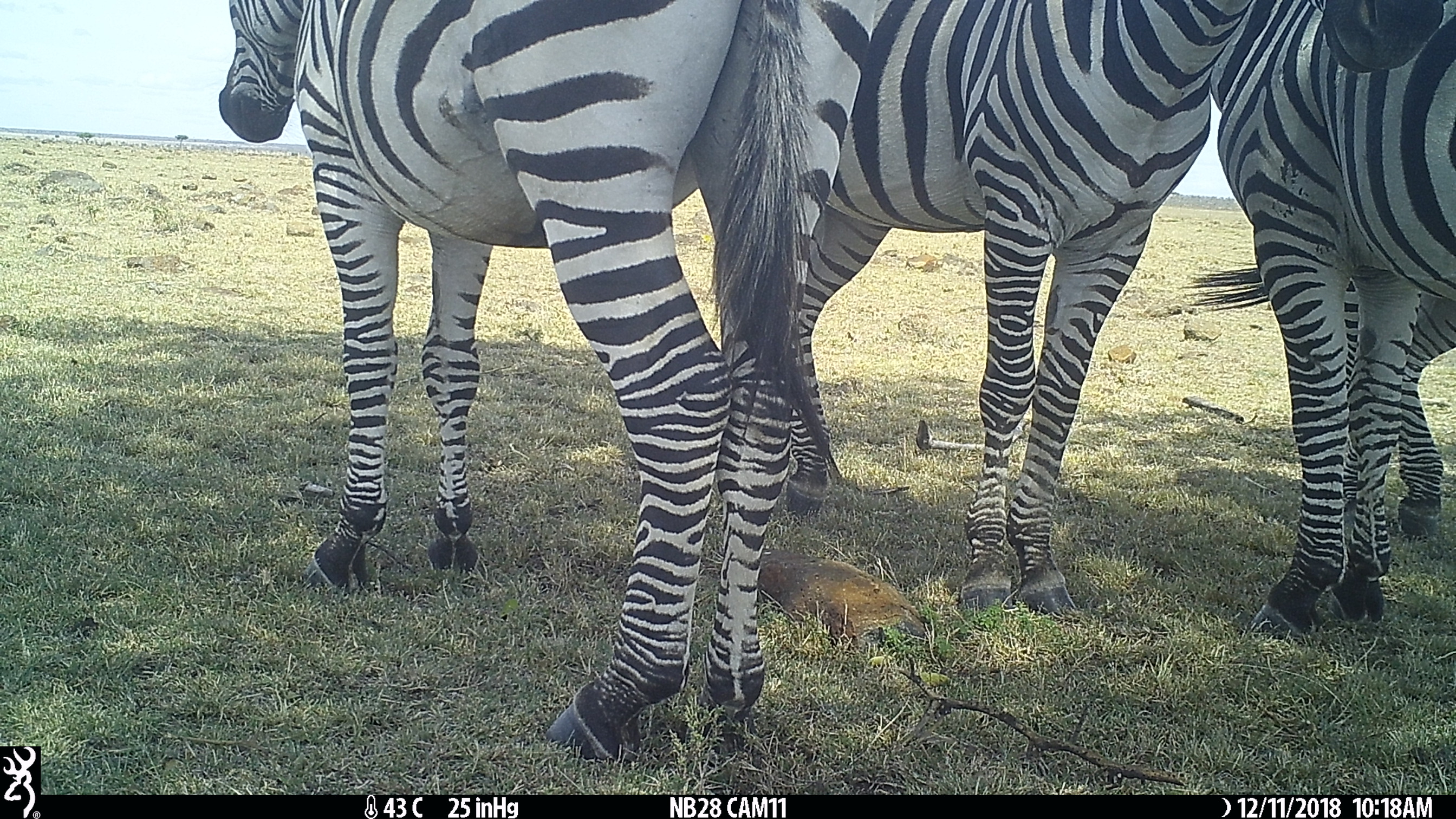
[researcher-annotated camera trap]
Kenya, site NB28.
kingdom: Animalia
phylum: Chordata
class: Mammalia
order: Perissodactyla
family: Equidae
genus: Equus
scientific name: Equus quagga burchellii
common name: burchell's zebra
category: zebra